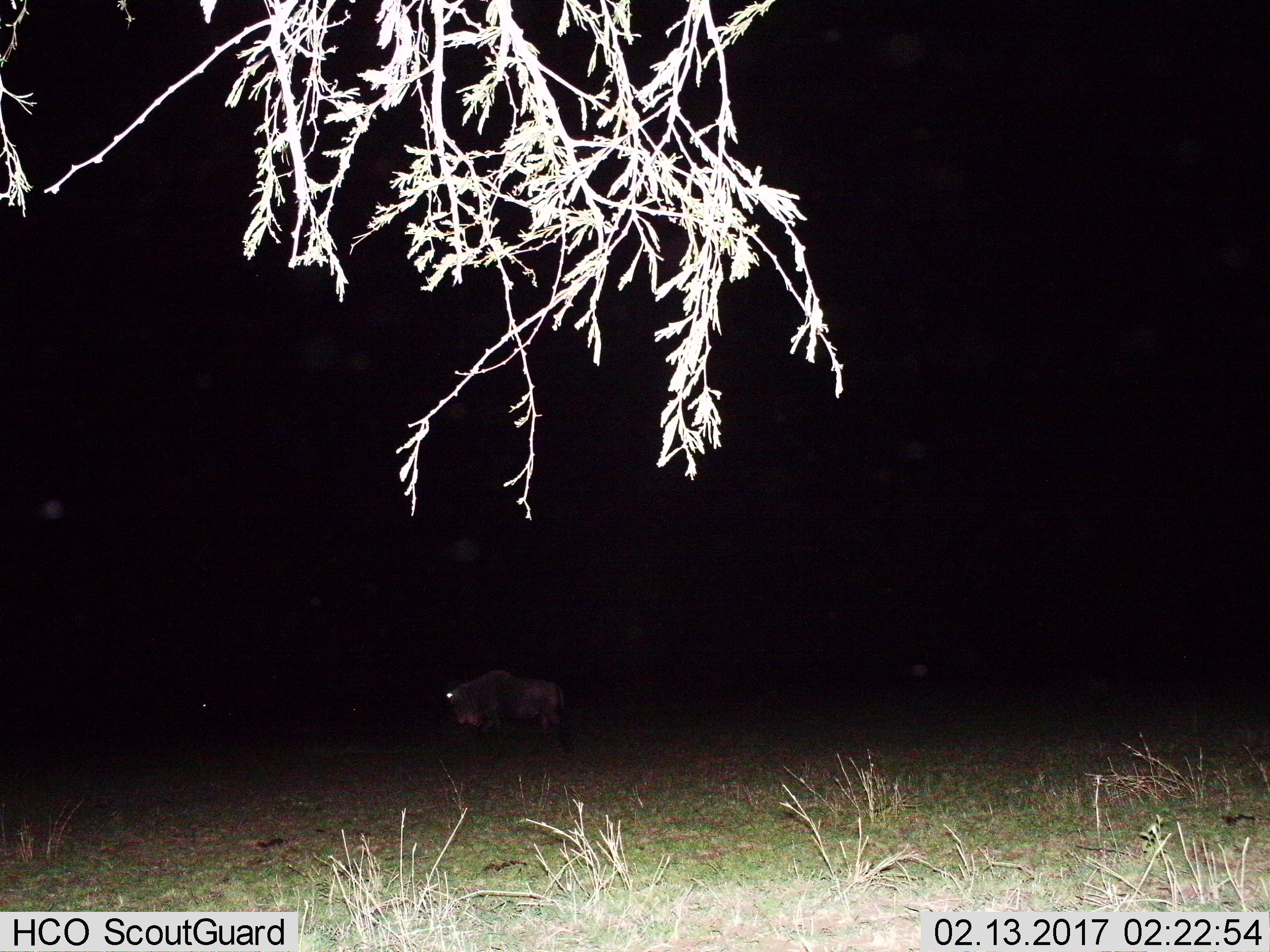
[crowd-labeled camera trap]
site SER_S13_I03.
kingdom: Animalia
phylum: Chordata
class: Mammalia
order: Artiodactyla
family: Bovidae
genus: Connochaetes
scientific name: Connochaetes taurinus taurinus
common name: blue wildebeest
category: wildebeestblue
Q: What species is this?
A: Wildebeestblue (blue wildebeest) (Connochaetes taurinus taurinus).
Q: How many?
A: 1.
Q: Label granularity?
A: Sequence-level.